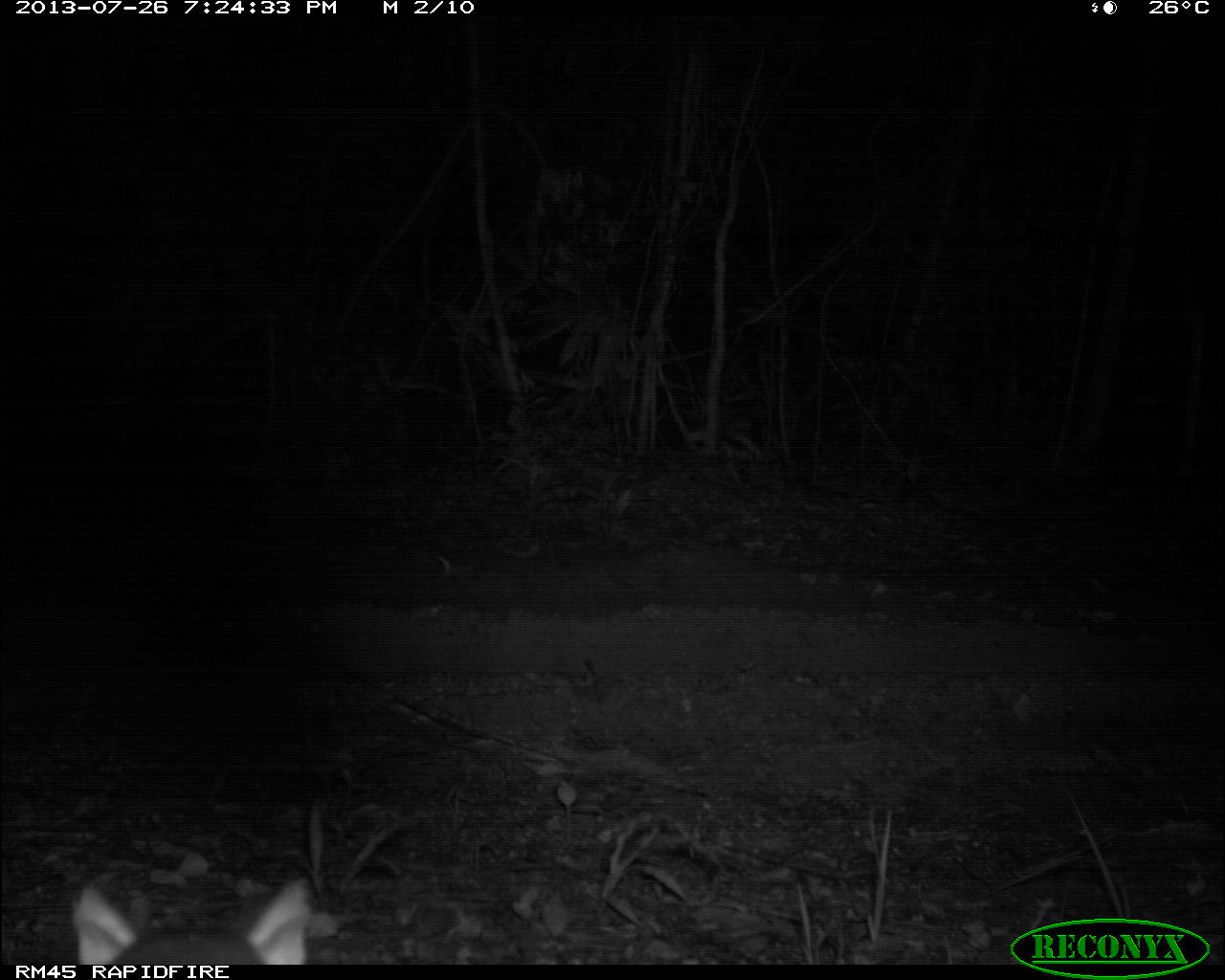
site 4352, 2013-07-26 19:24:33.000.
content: unidentified animal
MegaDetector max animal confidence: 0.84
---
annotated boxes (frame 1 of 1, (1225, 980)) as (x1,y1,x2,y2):
unknown: (72,877,321,964)